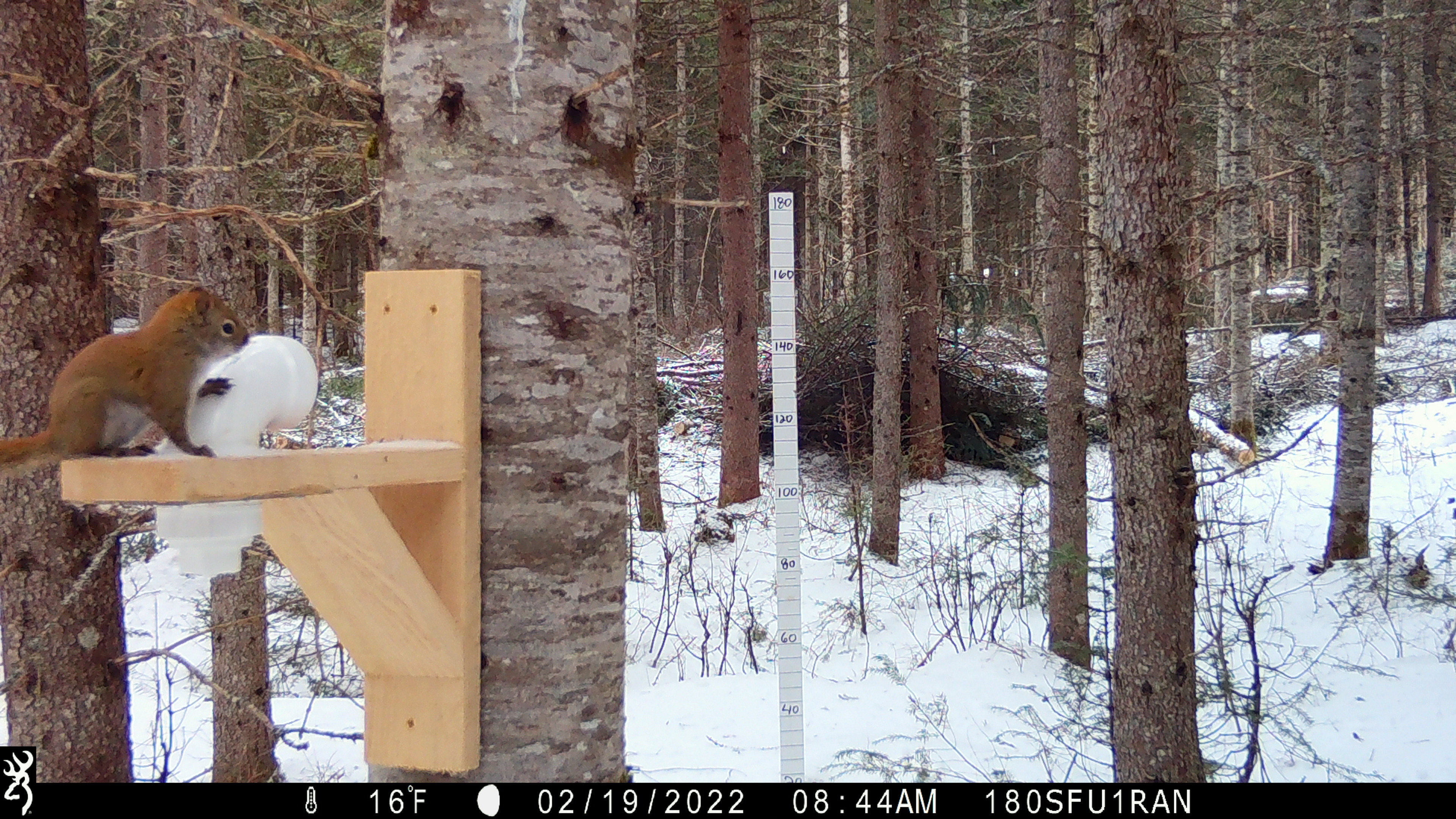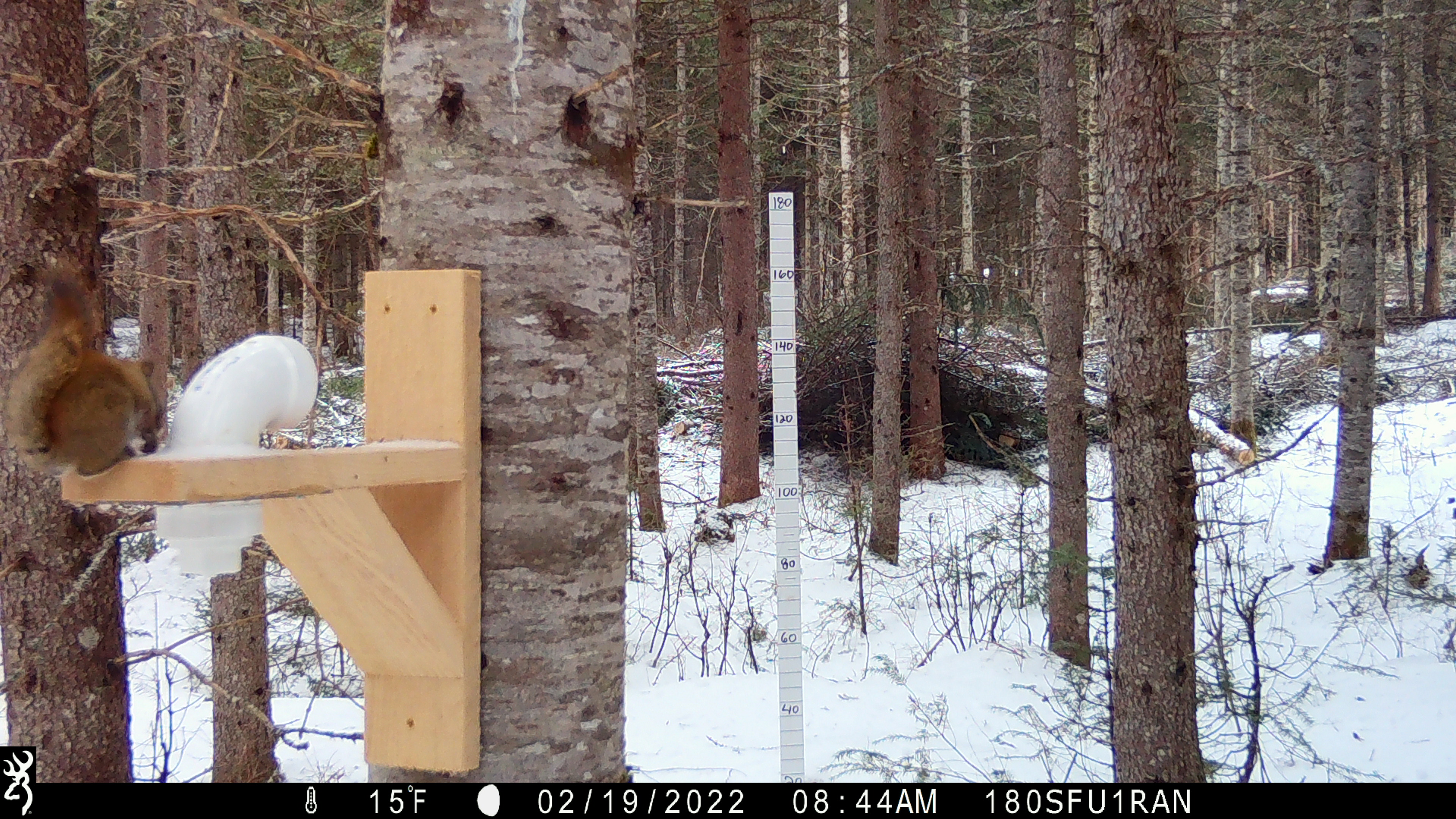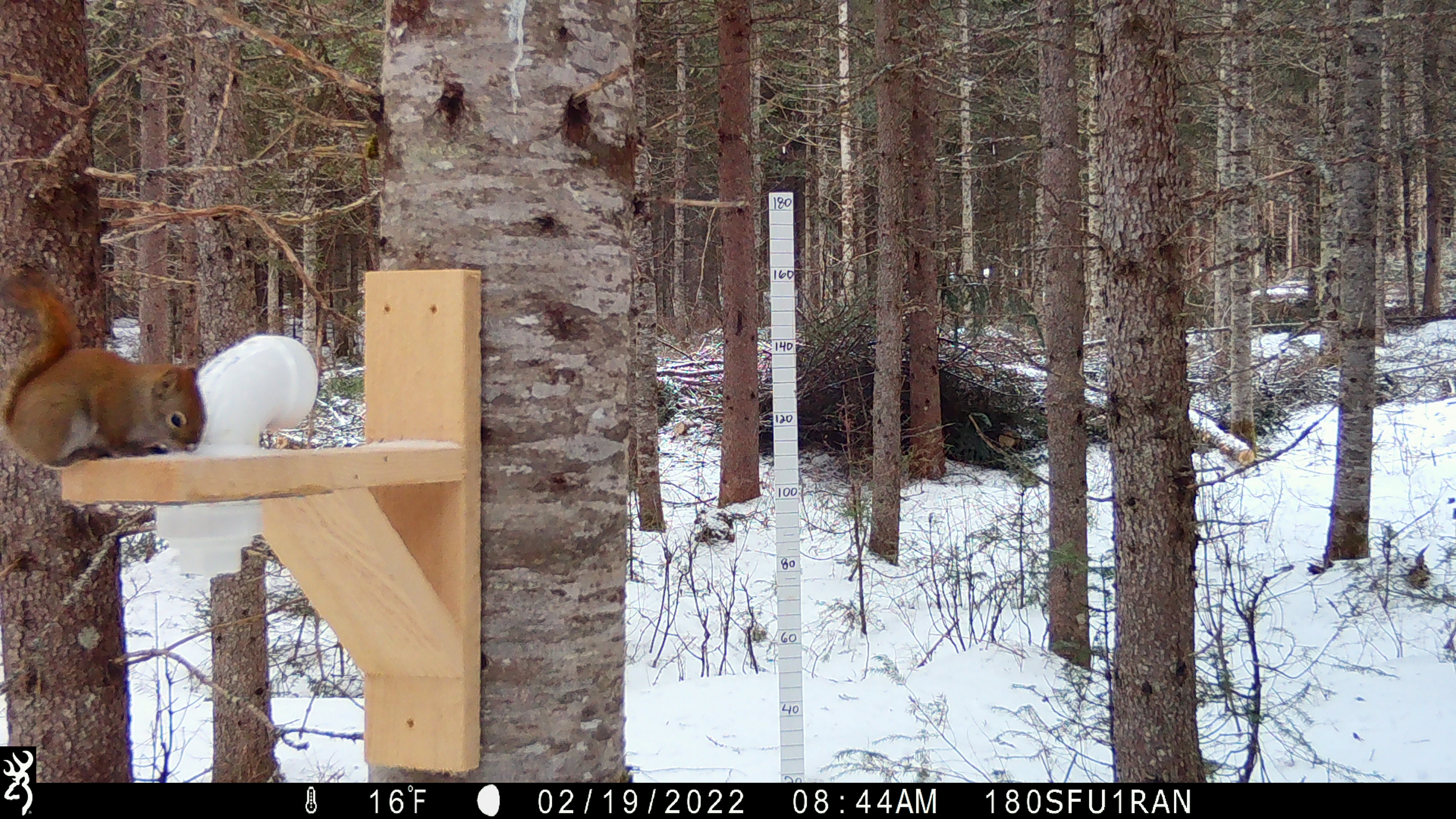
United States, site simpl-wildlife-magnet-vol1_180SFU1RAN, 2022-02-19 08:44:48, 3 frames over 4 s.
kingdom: Animalia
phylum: Chordata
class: Mammalia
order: Rodentia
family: Sciuridae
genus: Tamiasciurus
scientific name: Tamiasciurus hudsonicus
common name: red squirrel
Red squirrel (Tamiasciurus hudsonicus).